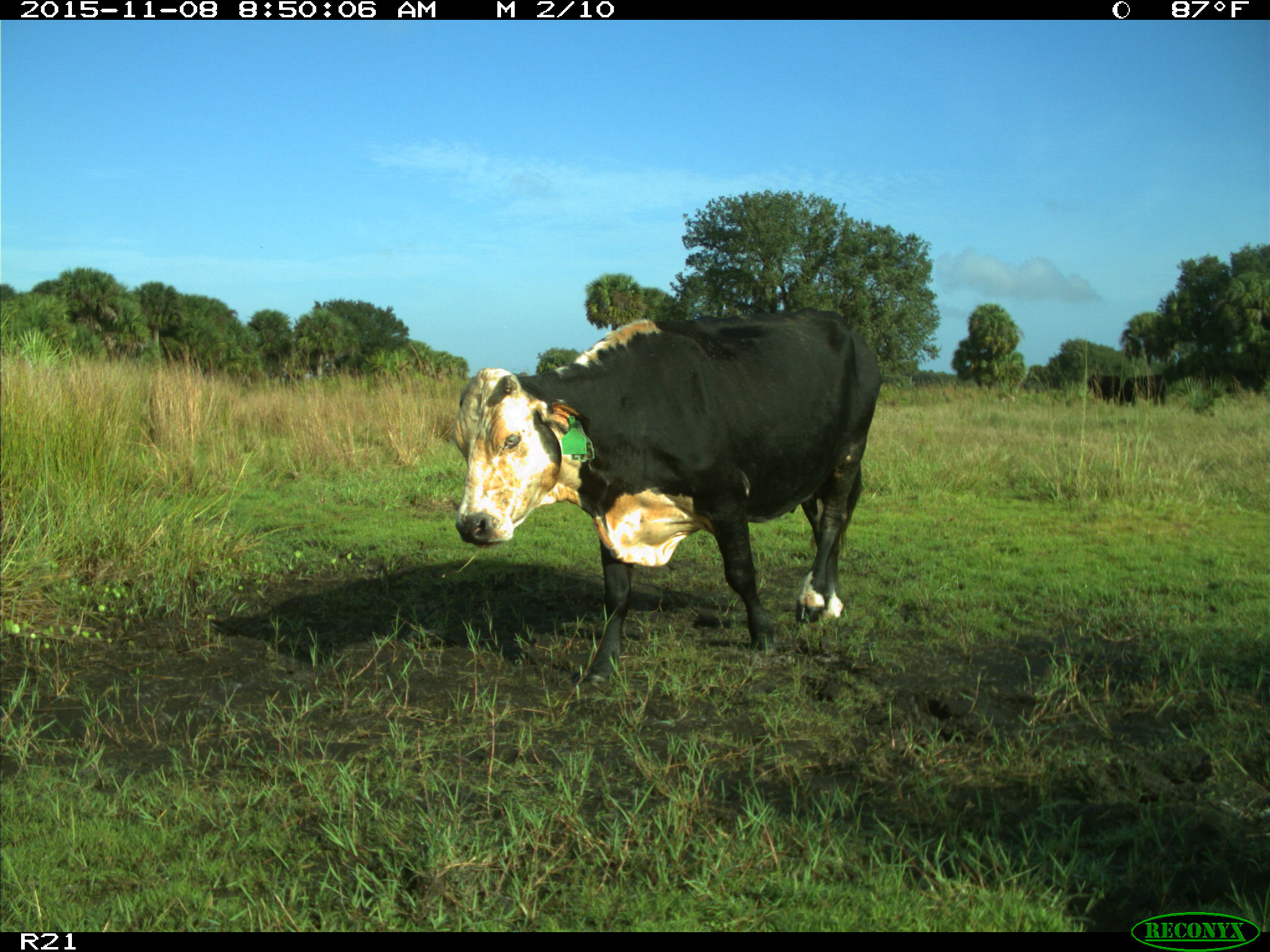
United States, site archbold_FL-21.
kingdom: Animalia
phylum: Chordata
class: Mammalia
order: Artiodactyla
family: Bovidae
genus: Bos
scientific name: Bos taurus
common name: domestic cow